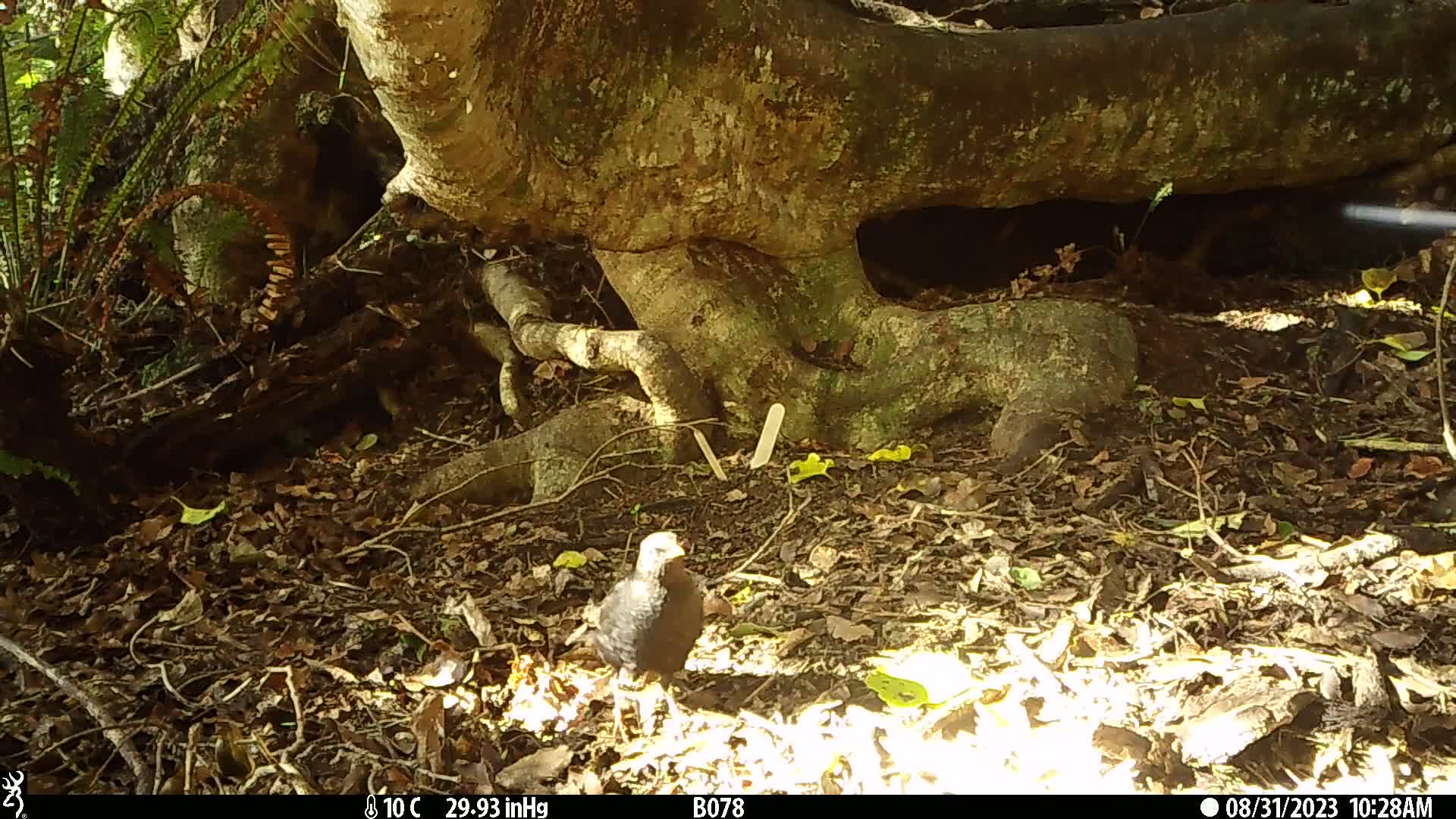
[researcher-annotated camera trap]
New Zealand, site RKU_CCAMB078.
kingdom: Animalia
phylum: Chordata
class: Aves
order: Passeriformes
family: Turdidae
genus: Turdus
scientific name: Turdus merula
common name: eurasian blackbird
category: blackbird